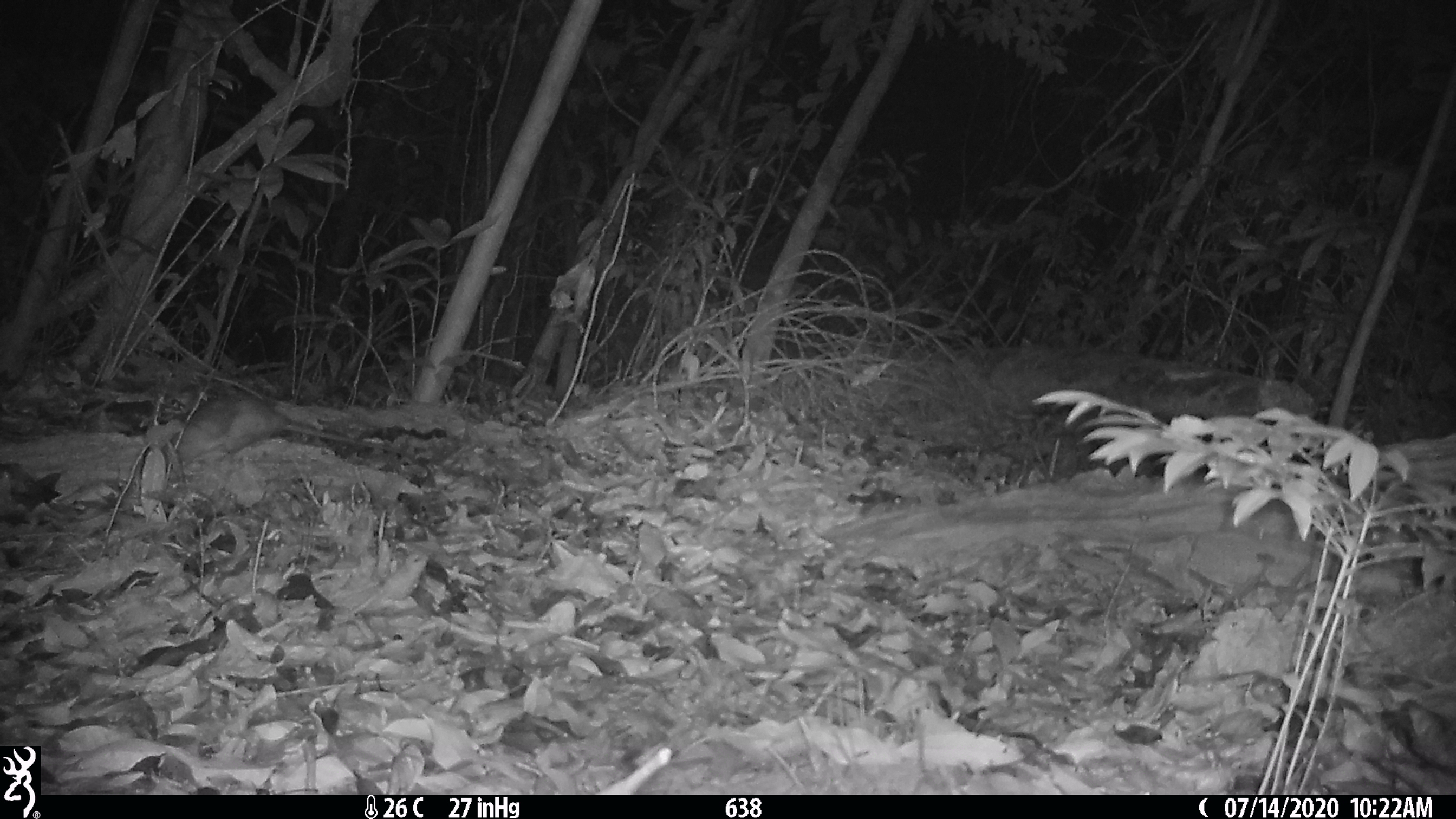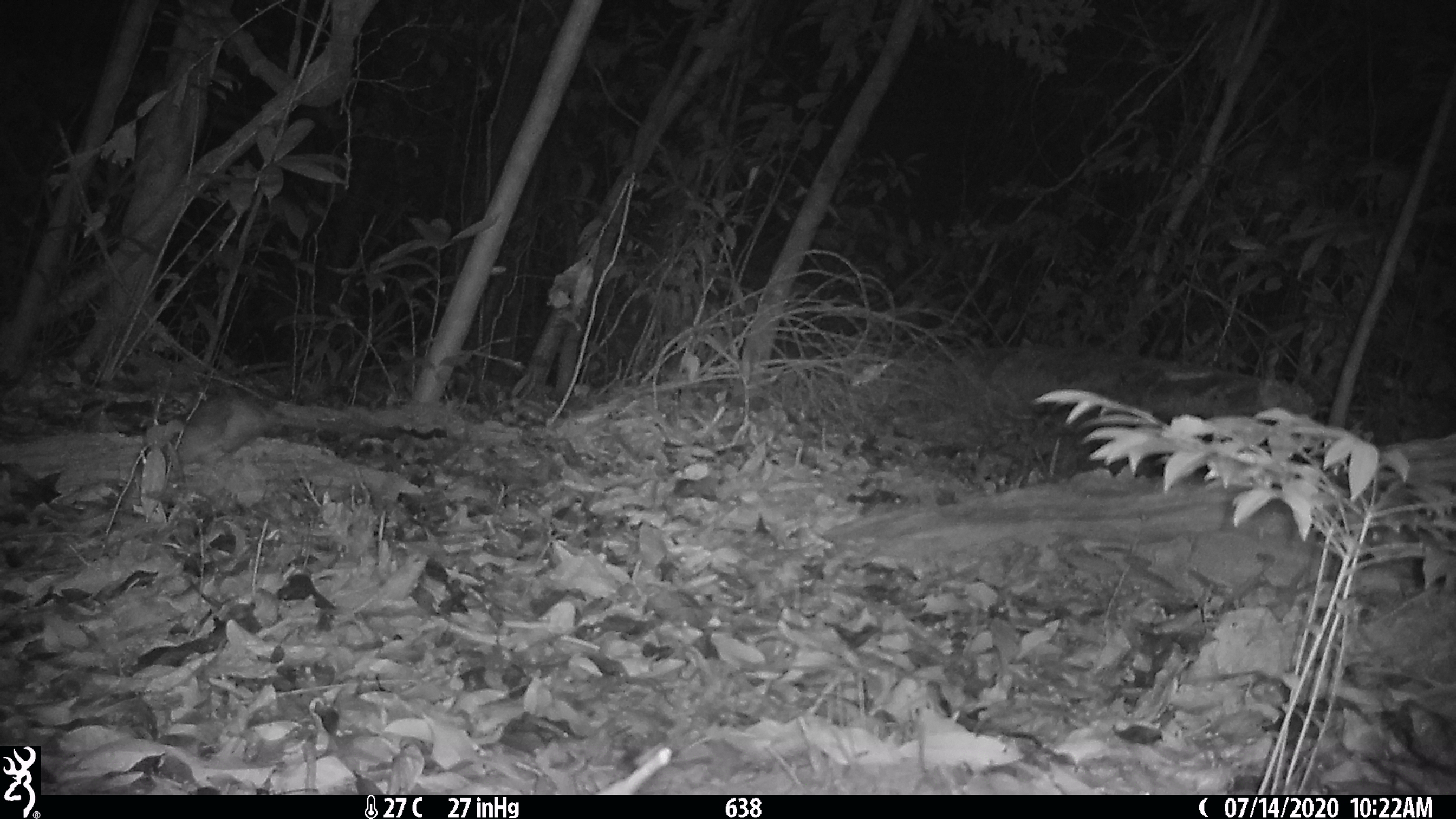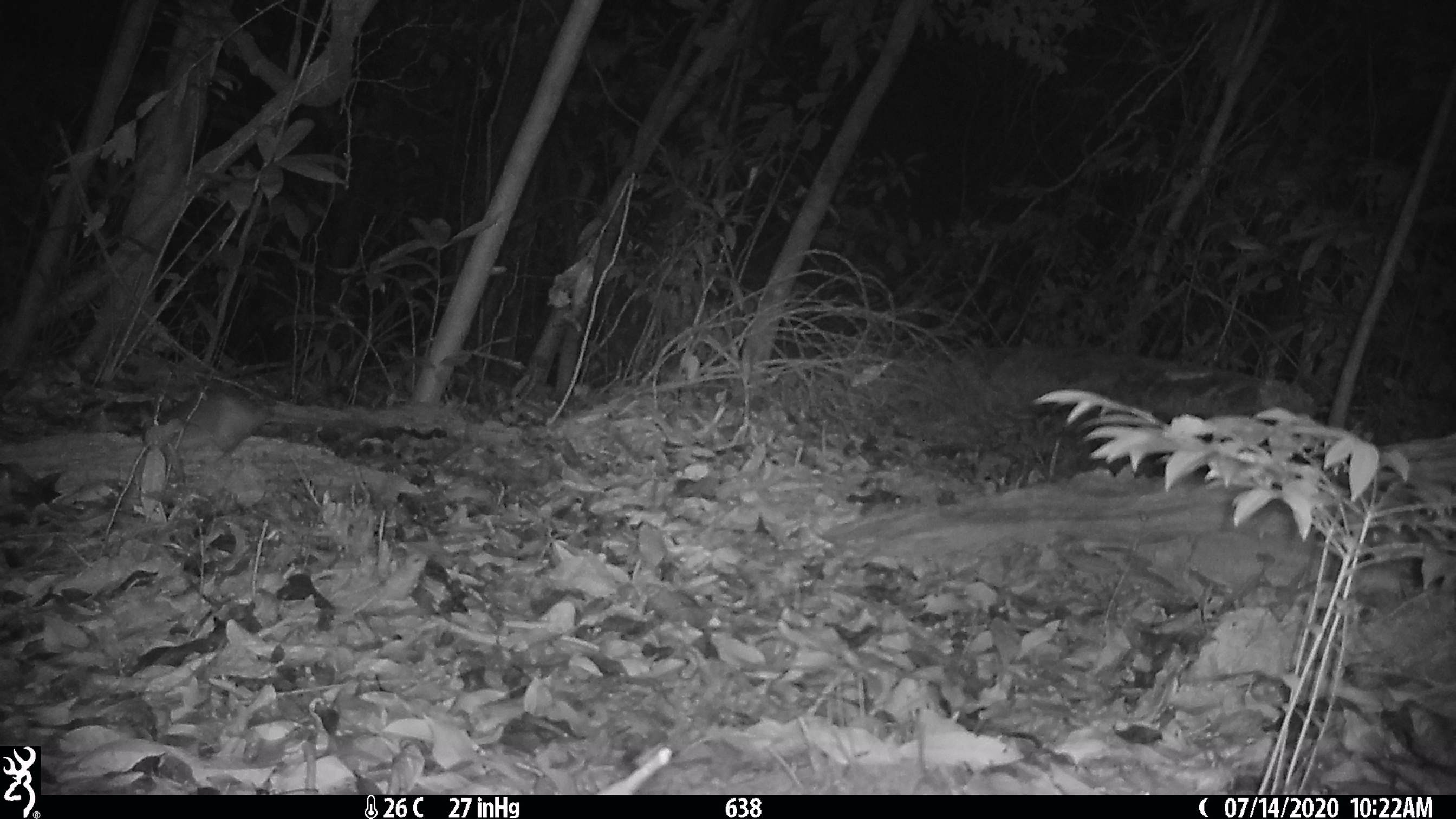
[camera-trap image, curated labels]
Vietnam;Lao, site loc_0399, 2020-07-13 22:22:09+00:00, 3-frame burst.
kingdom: Animalia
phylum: Chordata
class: Mammalia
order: Rodentia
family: Muridae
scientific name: Muridae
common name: old-world mice and rats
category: unidentified murid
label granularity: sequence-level